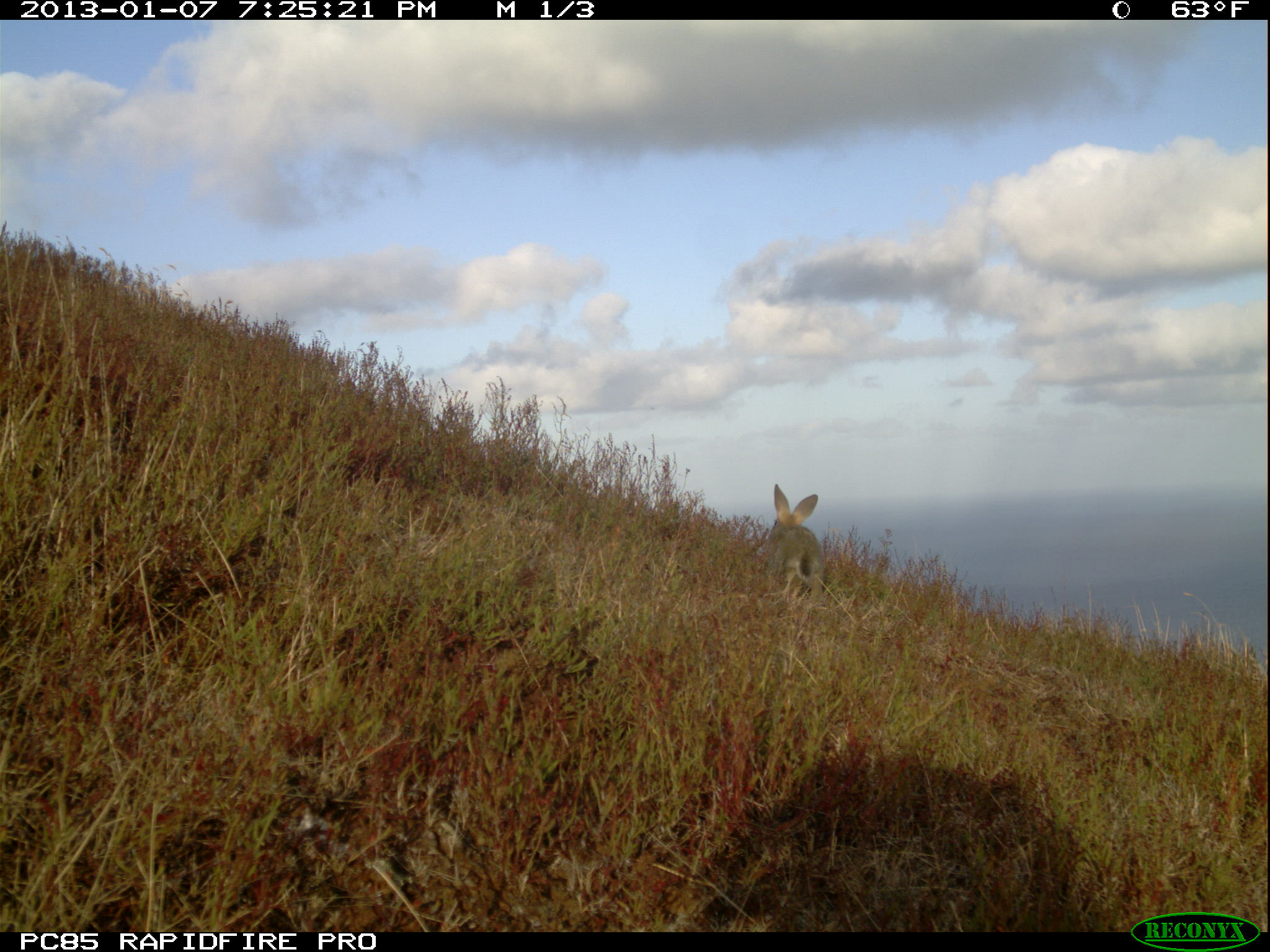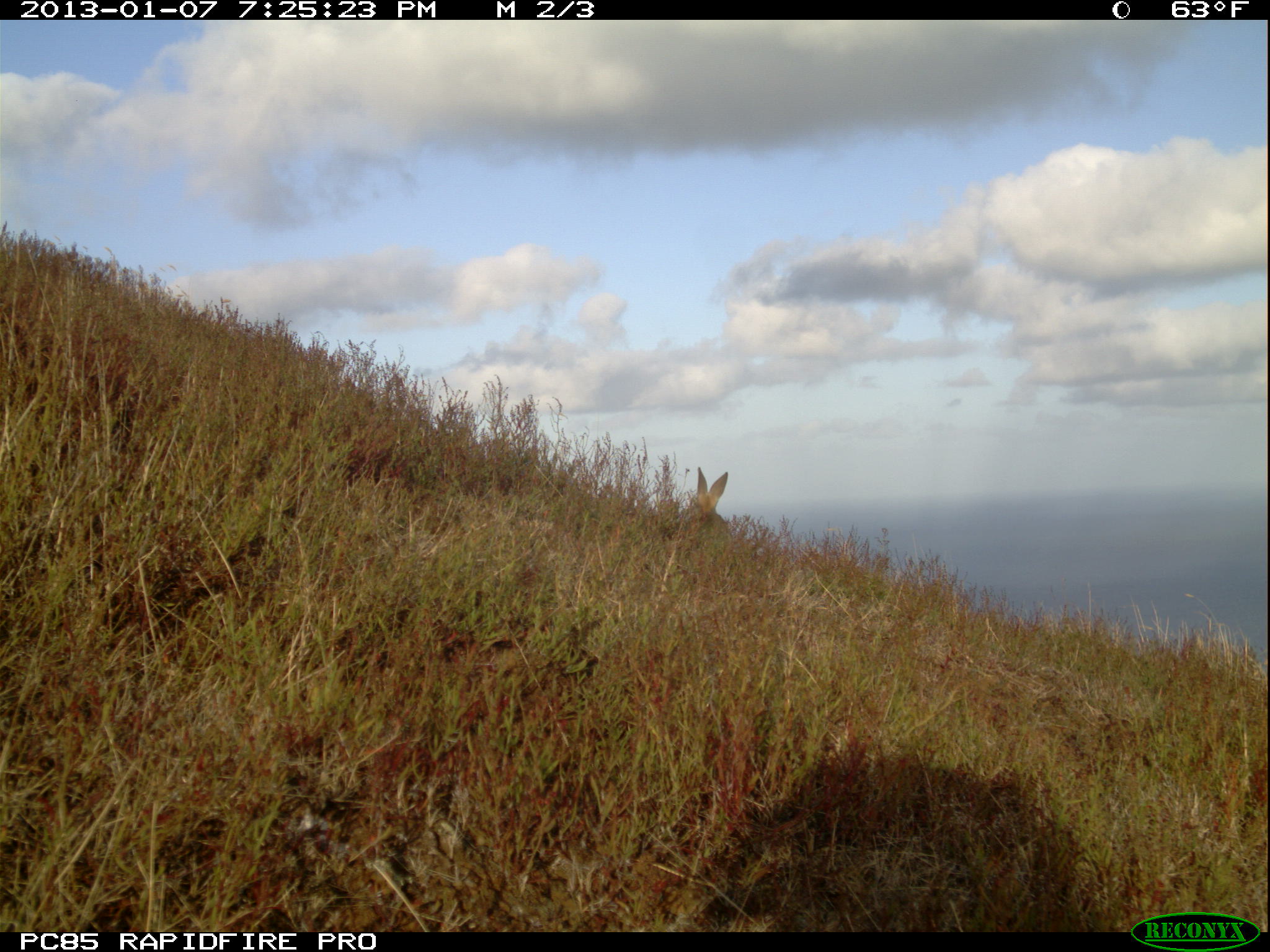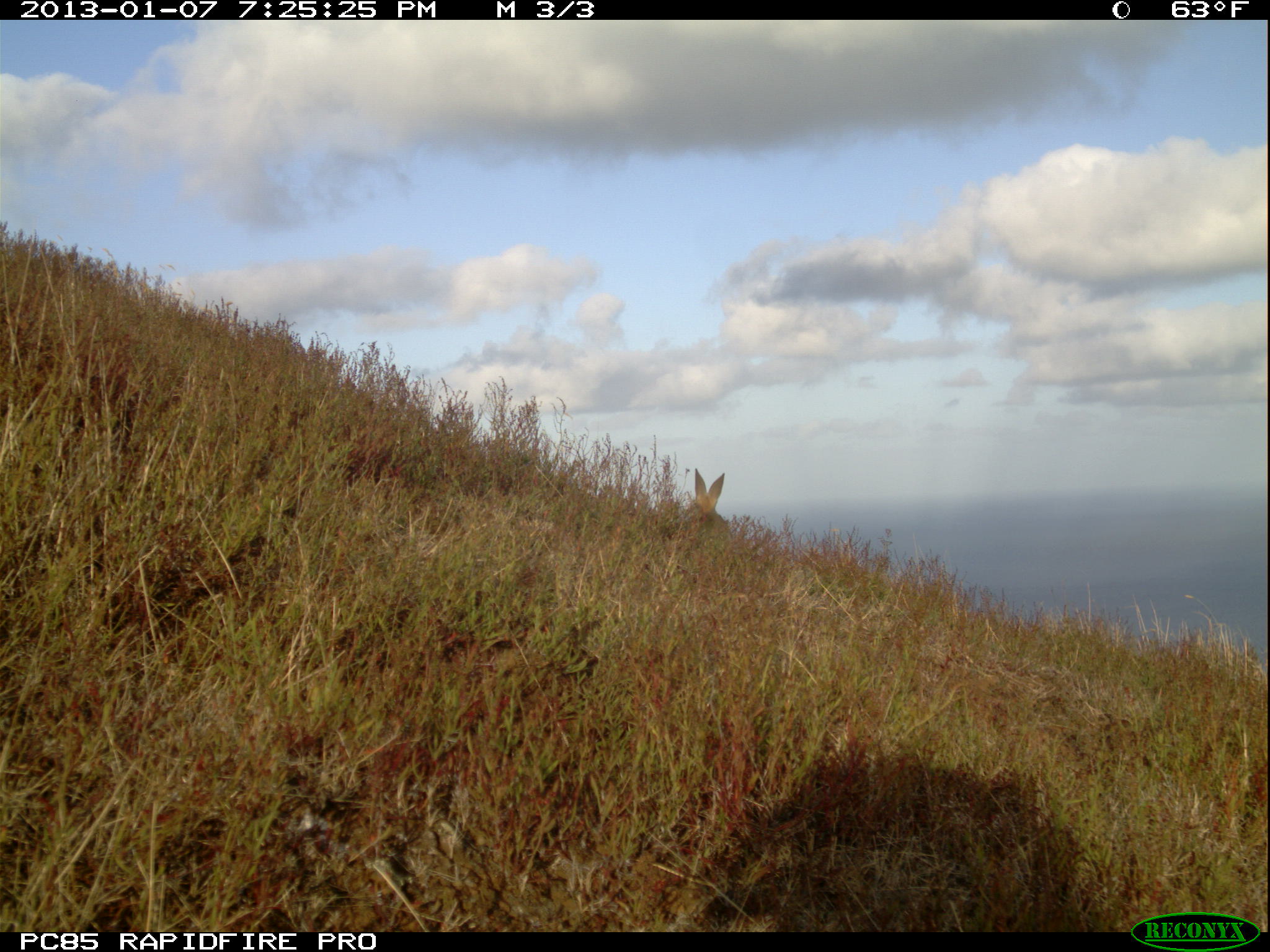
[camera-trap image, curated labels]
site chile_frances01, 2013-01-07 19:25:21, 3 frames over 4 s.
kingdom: Animalia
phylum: Chordata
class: Mammalia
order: Lagomorpha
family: Leporidae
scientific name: Leporidae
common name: rabbits and hares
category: rabbit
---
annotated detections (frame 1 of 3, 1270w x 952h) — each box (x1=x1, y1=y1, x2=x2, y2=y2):
rabbit: (x1=751, y1=486, x2=822, y2=608)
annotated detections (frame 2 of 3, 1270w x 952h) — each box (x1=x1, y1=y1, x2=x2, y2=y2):
rabbit: (x1=667, y1=466, x2=733, y2=563)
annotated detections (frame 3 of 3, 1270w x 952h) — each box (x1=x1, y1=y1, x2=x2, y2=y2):
rabbit: (x1=673, y1=469, x2=731, y2=556)